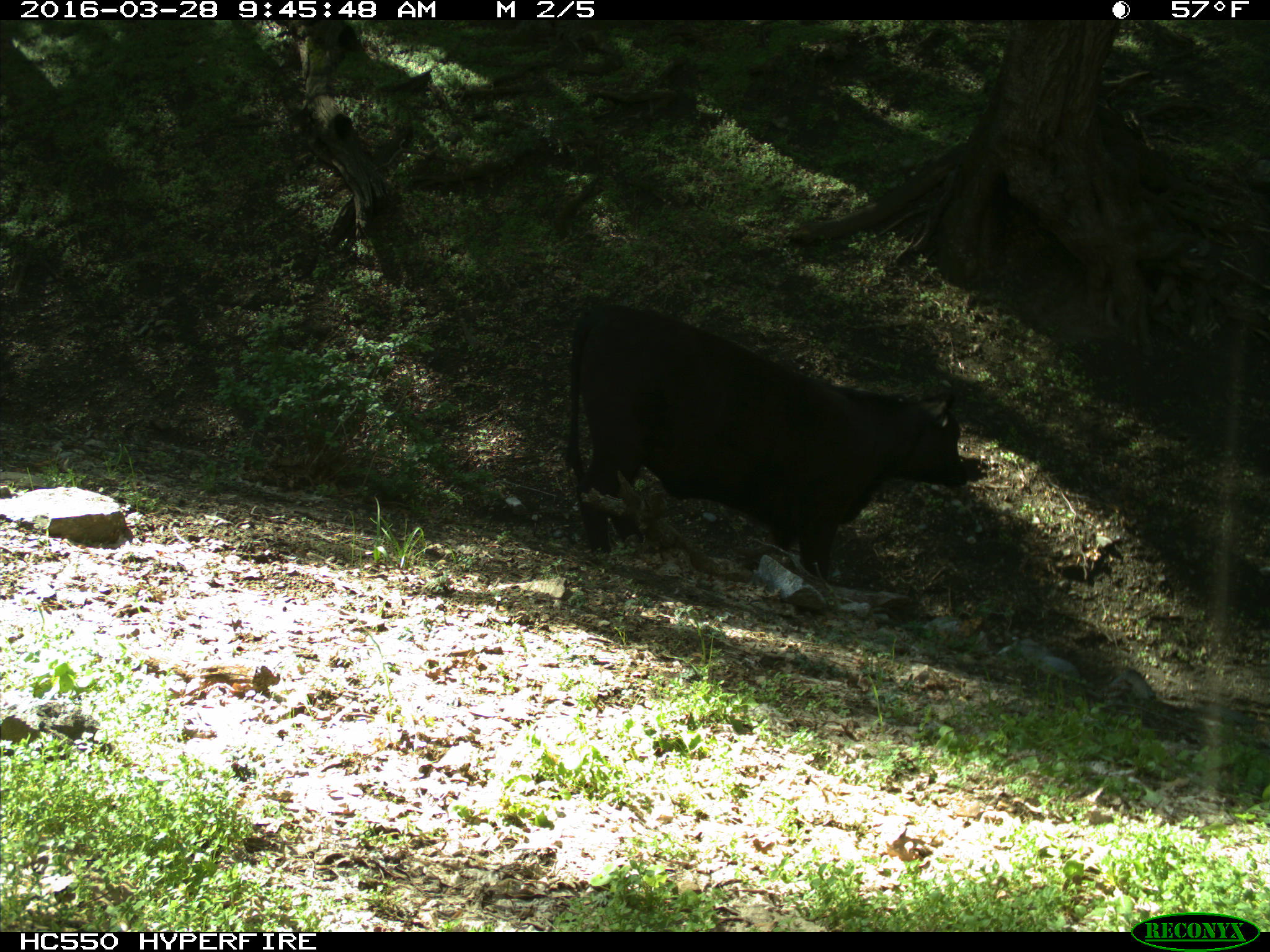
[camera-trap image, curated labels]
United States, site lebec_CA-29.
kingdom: Animalia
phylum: Chordata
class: Mammalia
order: Artiodactyla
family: Bovidae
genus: Bos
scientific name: Bos taurus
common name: domestic cow